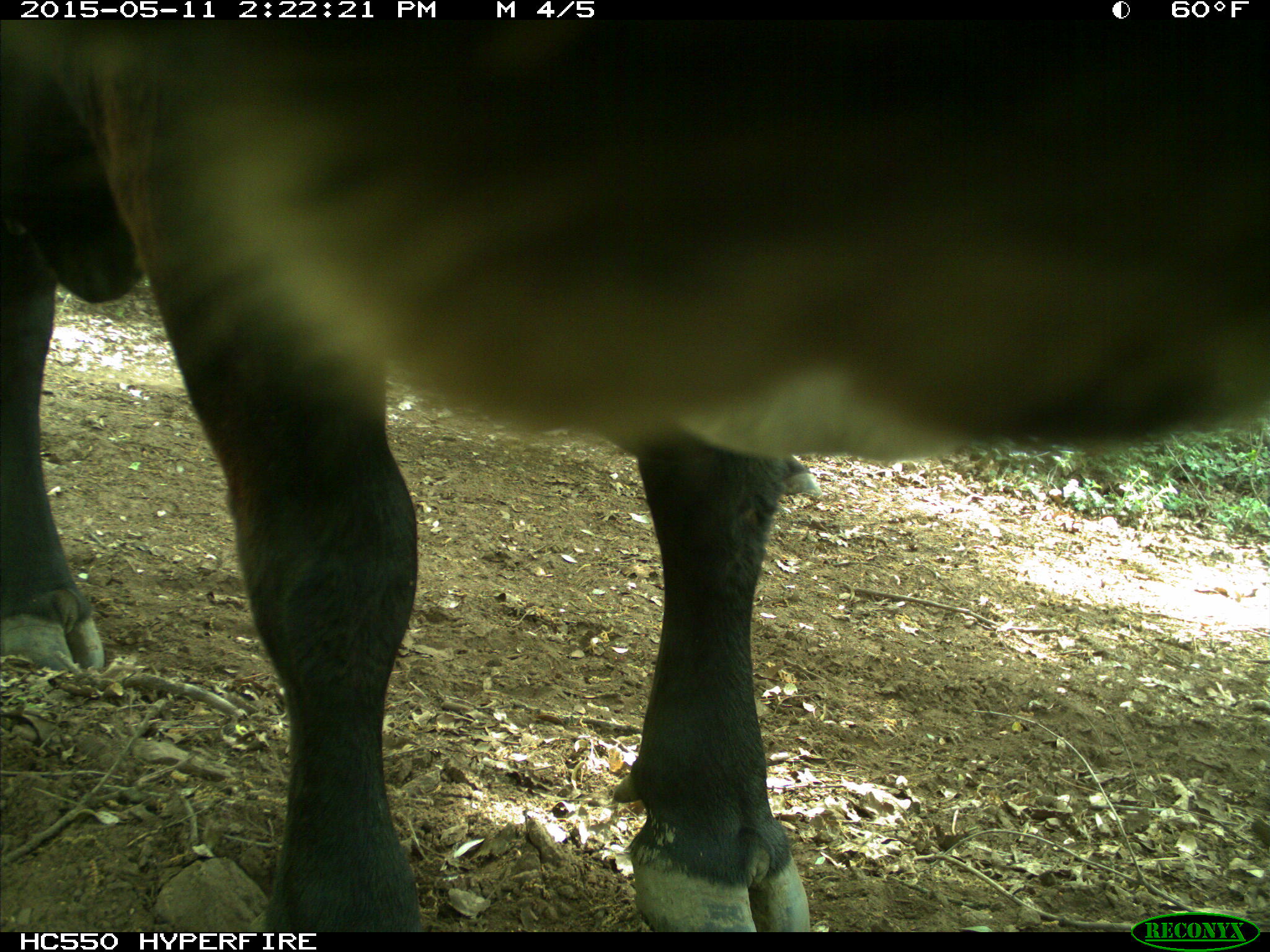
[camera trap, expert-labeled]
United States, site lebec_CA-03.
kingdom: Animalia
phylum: Chordata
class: Mammalia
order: Artiodactyla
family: Bovidae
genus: Bos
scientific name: Bos taurus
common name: domestic cow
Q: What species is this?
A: Bos taurus (domestic cow).